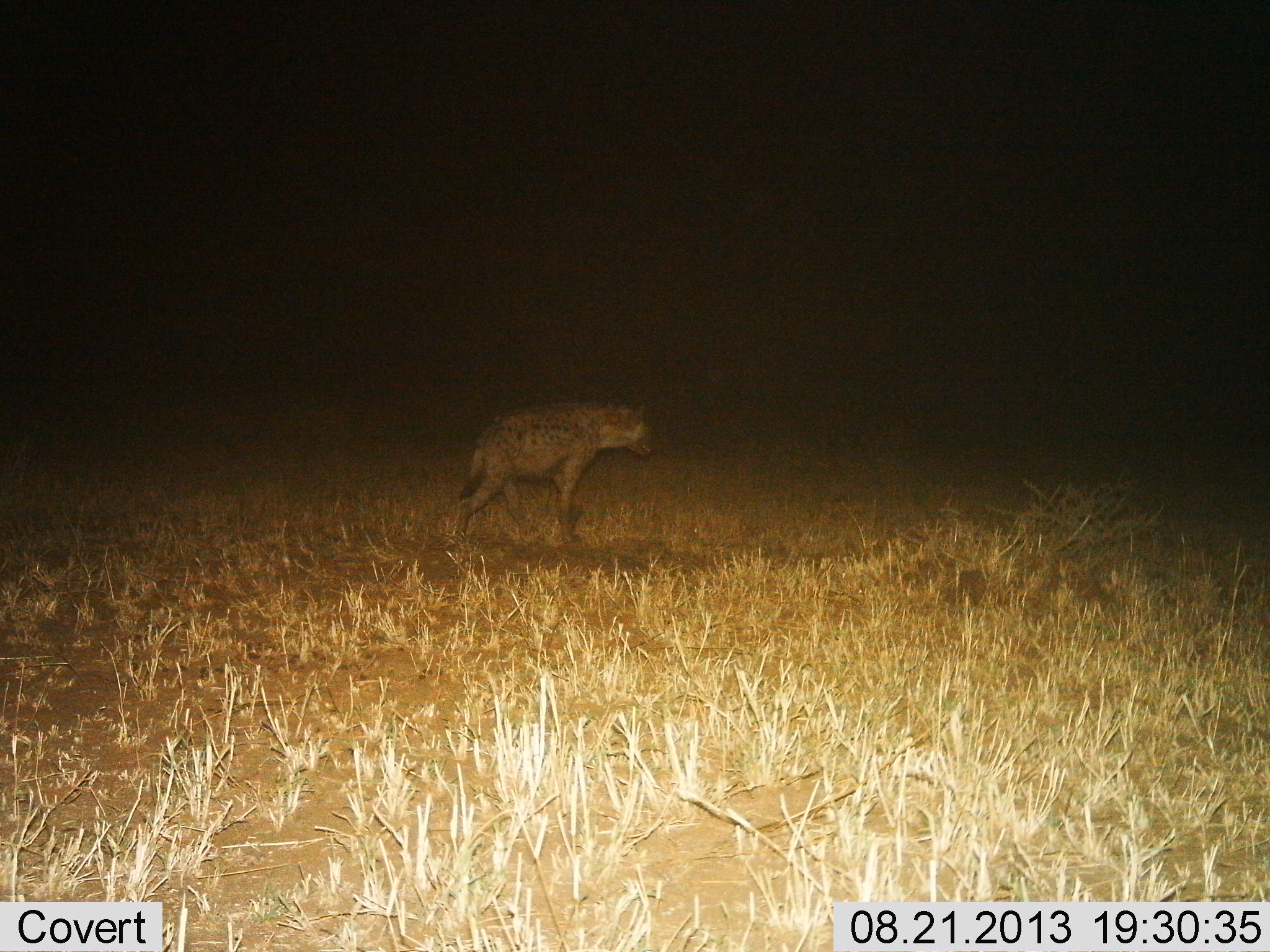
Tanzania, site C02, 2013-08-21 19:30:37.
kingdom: Animalia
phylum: Chordata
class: Mammalia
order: Carnivora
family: Hyaenidae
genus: Crocuta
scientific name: Crocuta crocuta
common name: spotted hyena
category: hyenaspotted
Hyenaspotted (spotted hyena) (Crocuta crocuta), count 1. Behavior (volunteer vote fractions): standing 14%, resting 0%, moving 86%, interacting 5%. Young present (vote fraction): 0%. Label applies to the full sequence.